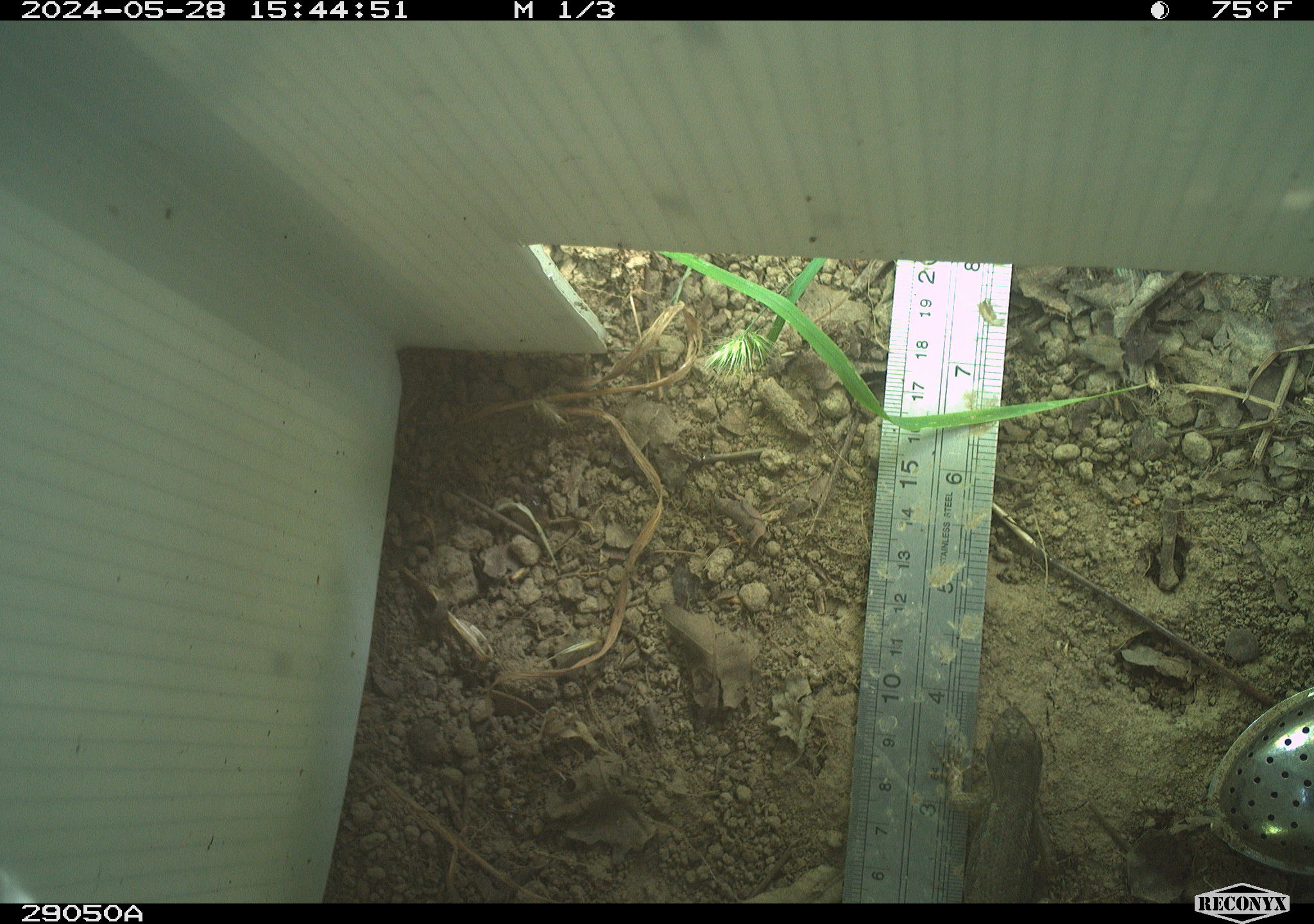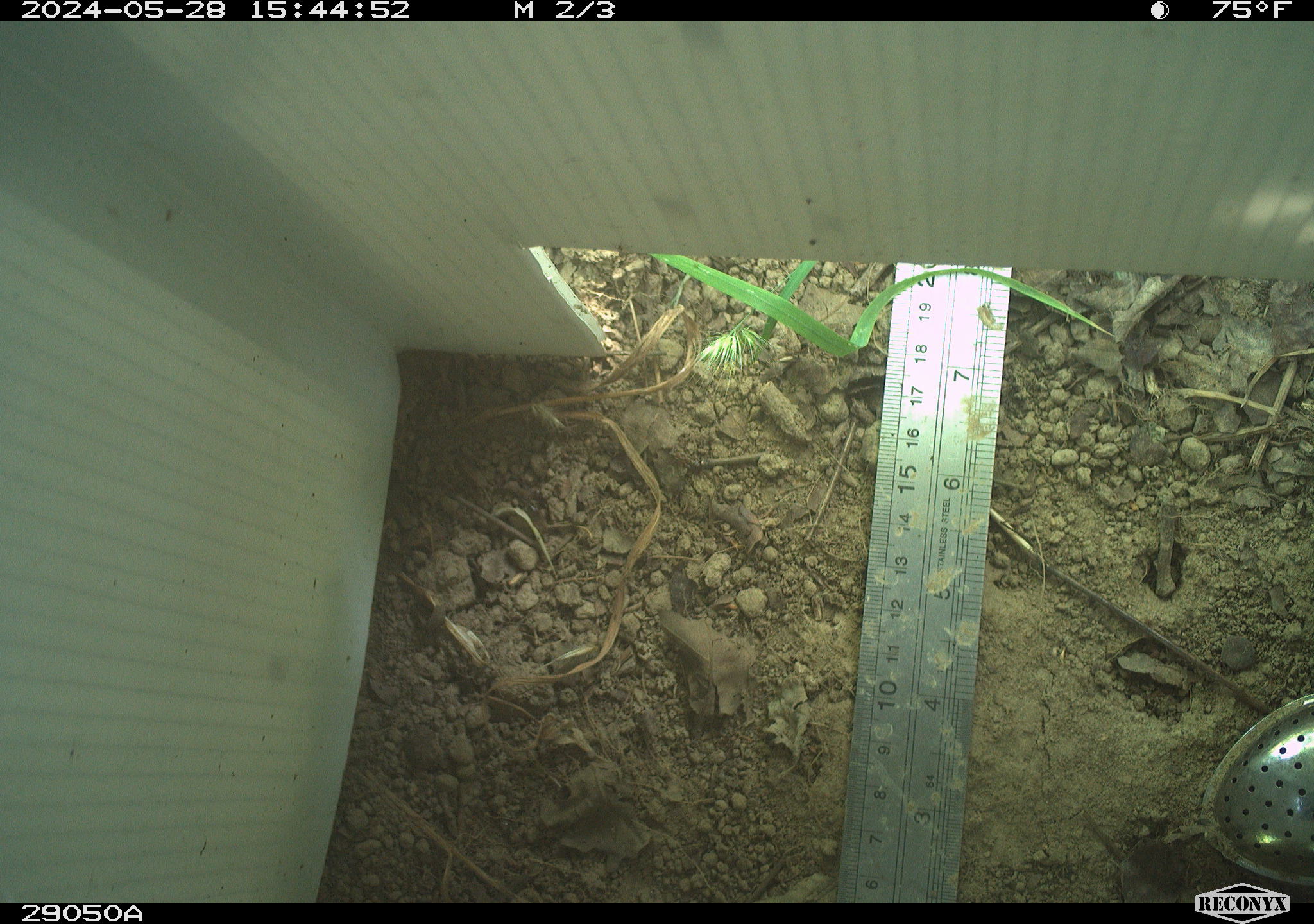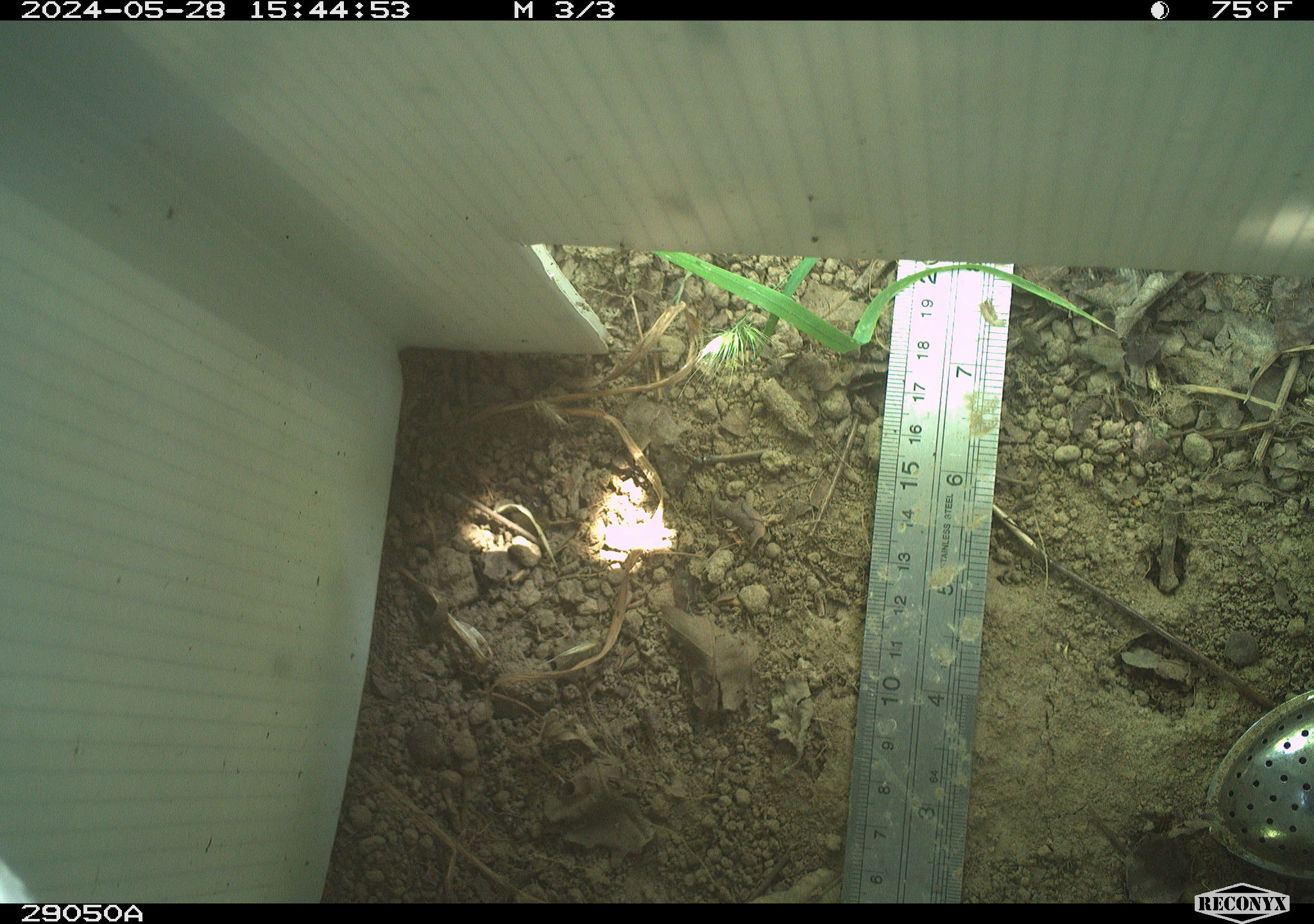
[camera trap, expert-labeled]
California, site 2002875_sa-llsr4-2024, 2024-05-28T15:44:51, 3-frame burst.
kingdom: Animalia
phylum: Chordata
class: Reptilia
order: Squamata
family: Phrynosomatidae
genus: Sceloporus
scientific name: Sceloporus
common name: spiny lizards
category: sceloporus species